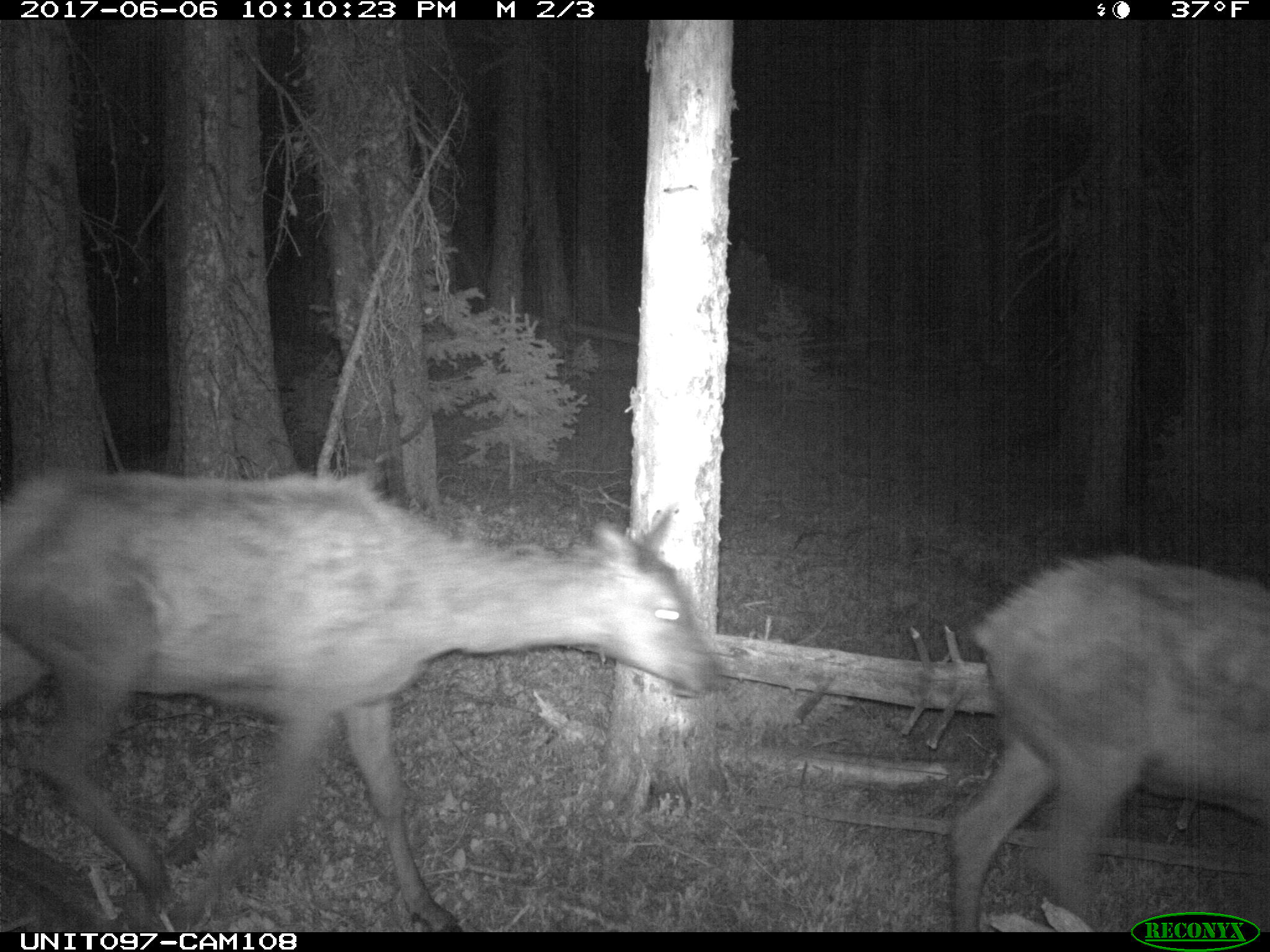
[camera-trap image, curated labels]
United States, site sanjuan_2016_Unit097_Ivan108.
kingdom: Animalia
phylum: Chordata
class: Mammalia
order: Artiodactyla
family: Cervidae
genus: Cervus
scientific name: Cervus elaphus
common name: red deer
Cervus elaphus (red deer).